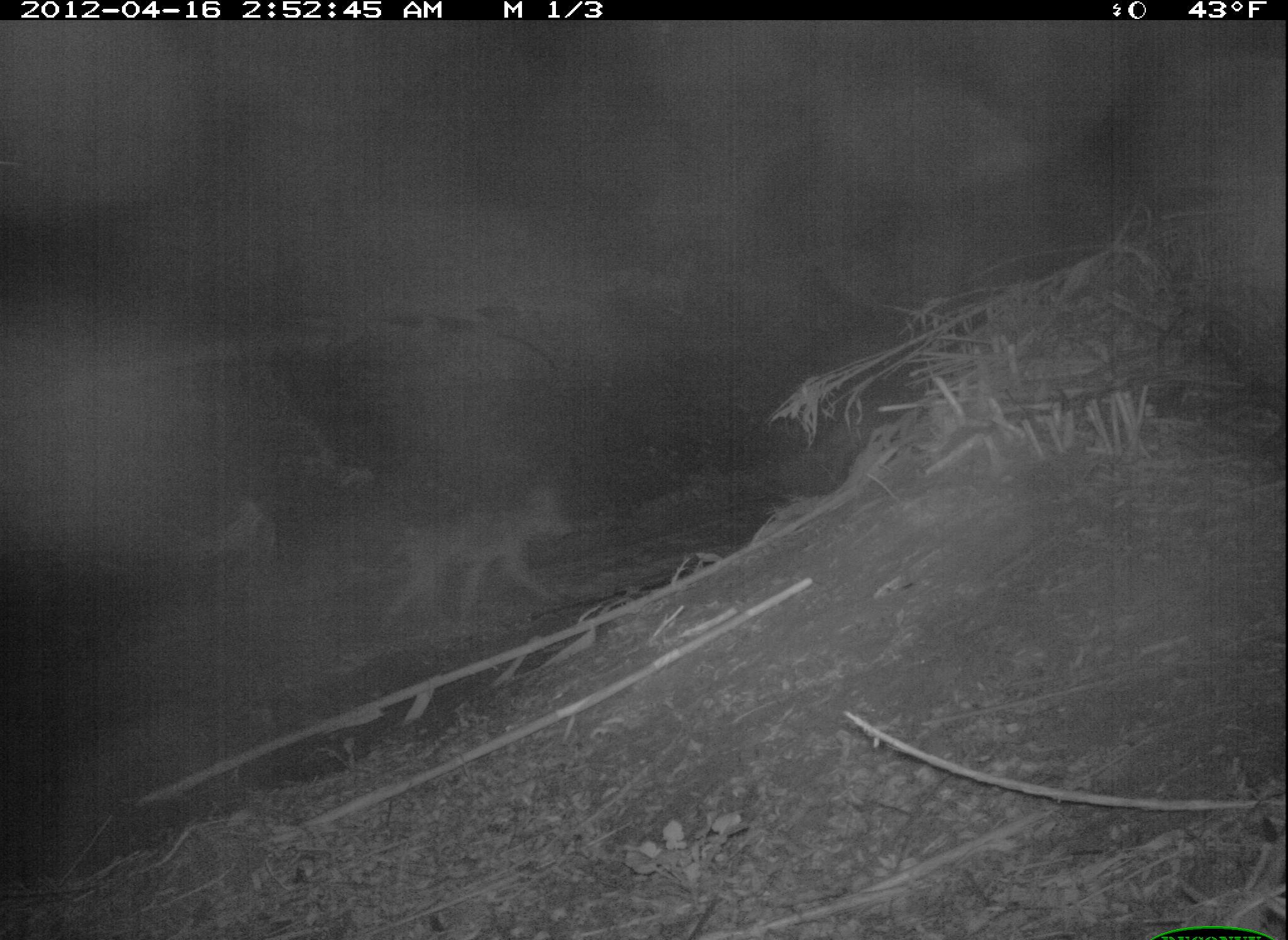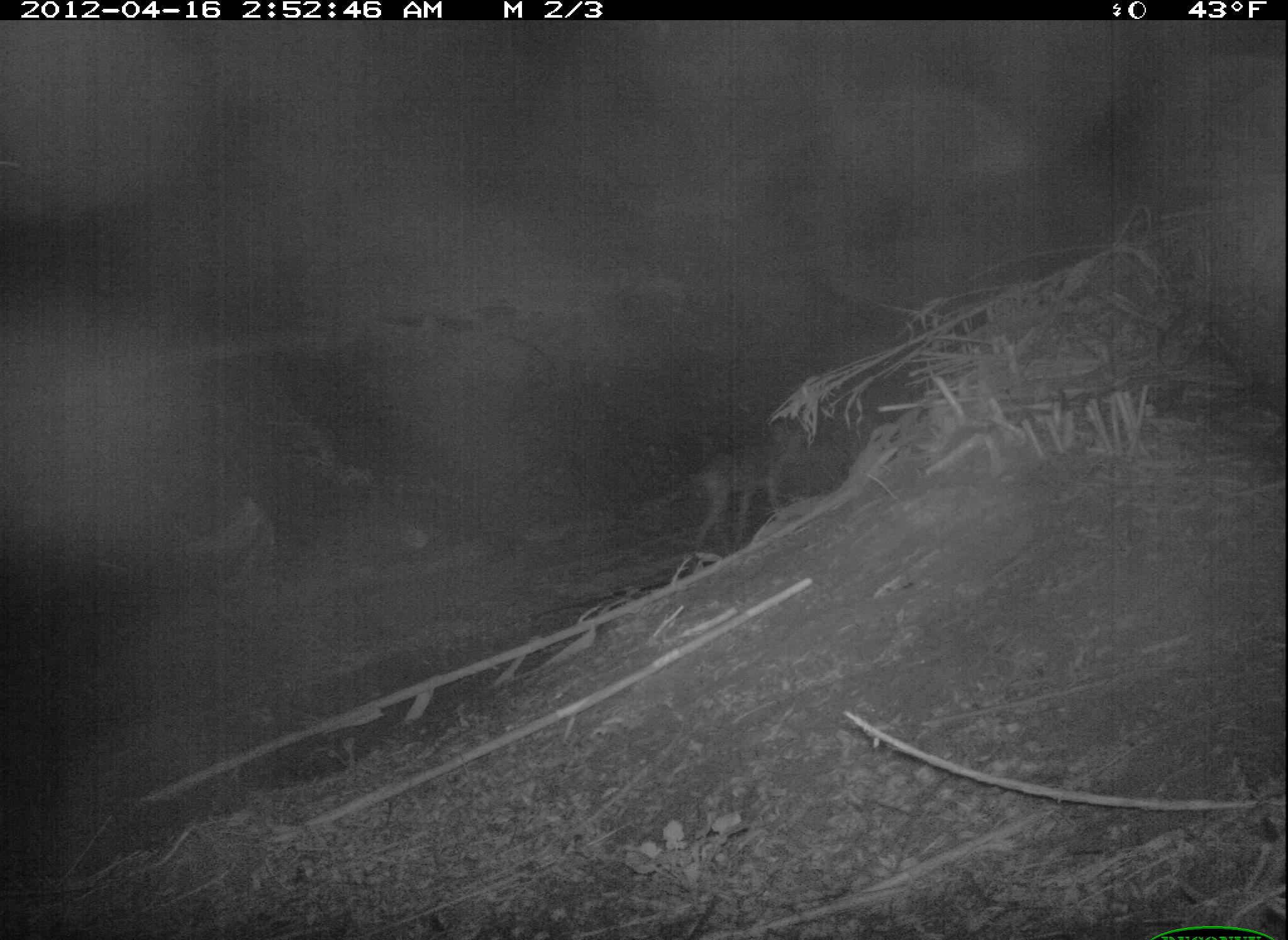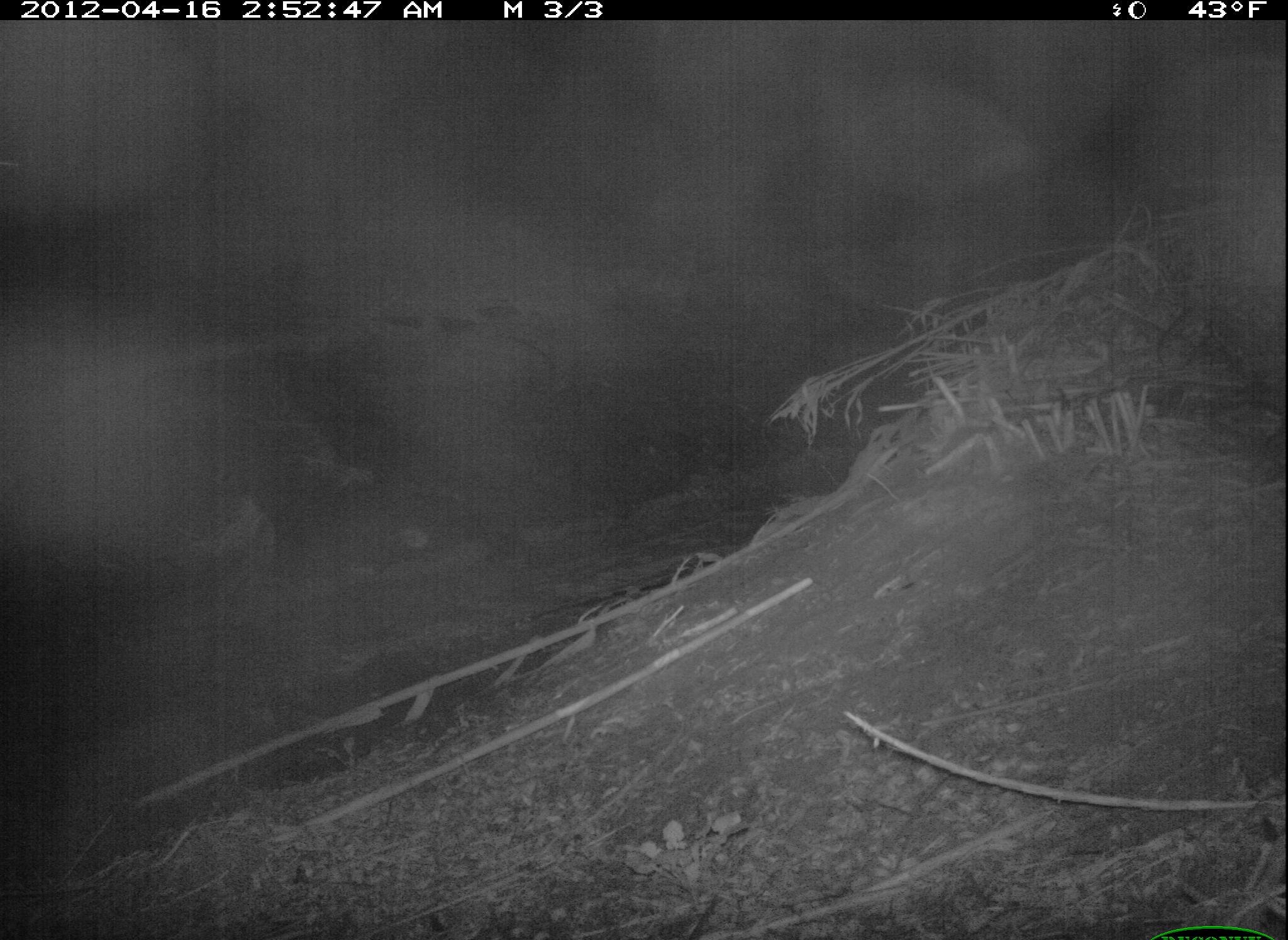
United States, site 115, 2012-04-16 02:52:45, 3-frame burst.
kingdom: Animalia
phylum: Chordata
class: Mammalia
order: Carnivora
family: Canidae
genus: Canis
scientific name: Canis latrans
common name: coyote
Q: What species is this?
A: Coyote (Canis latrans).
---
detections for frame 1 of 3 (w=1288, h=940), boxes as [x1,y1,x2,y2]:
coyote: [369,483,584,638]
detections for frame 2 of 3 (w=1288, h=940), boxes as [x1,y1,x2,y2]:
coyote: [684,411,811,567]